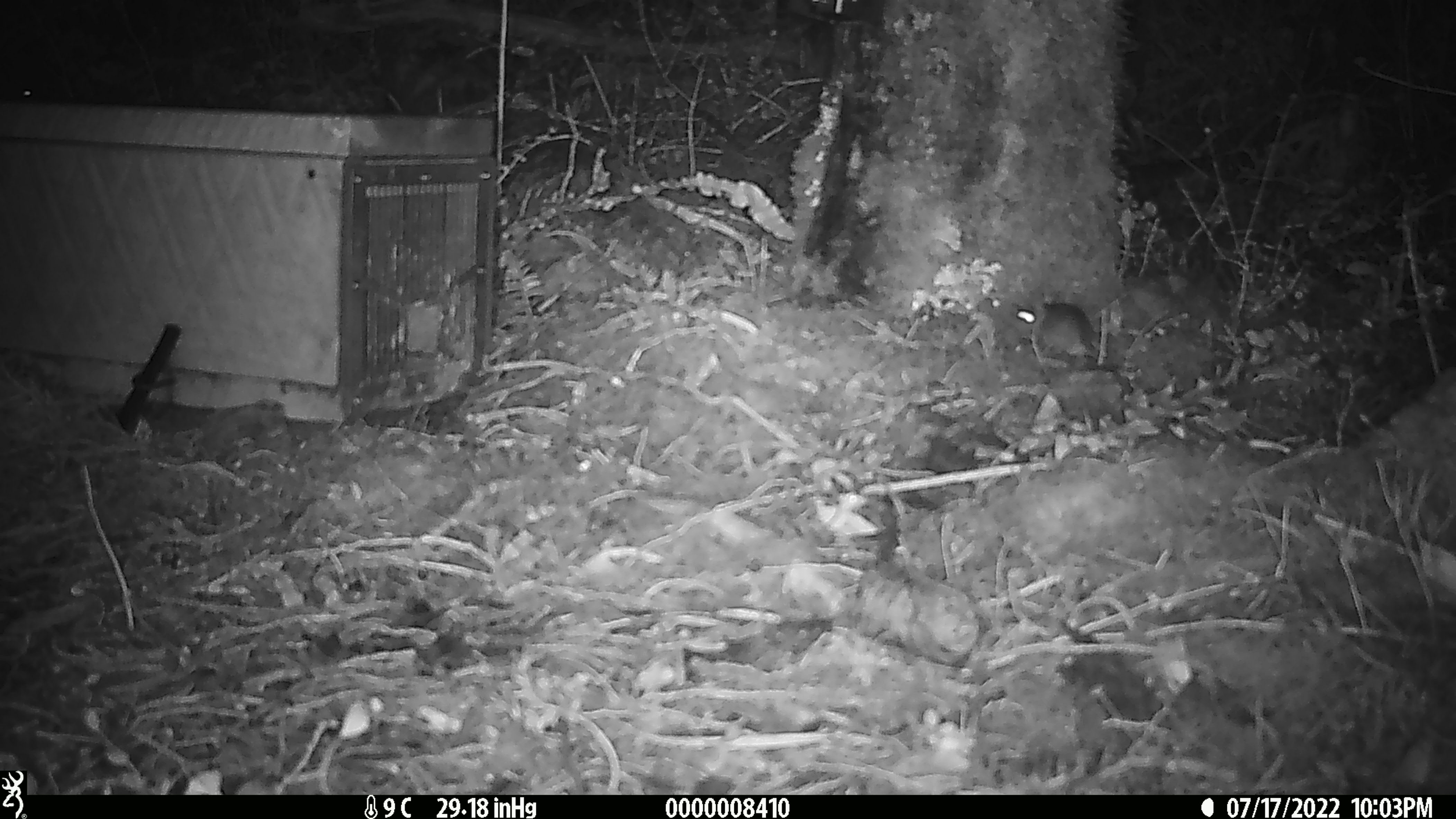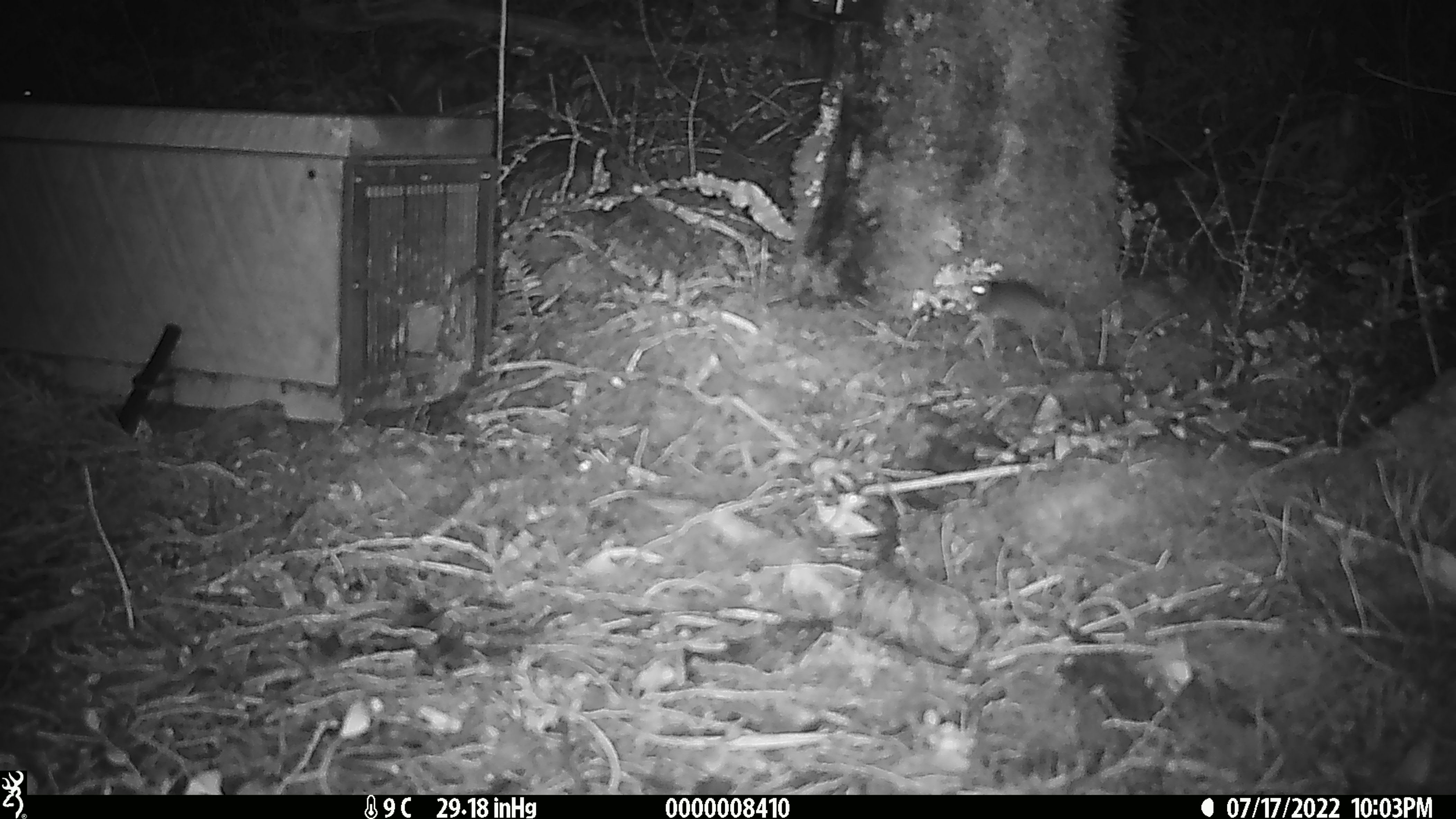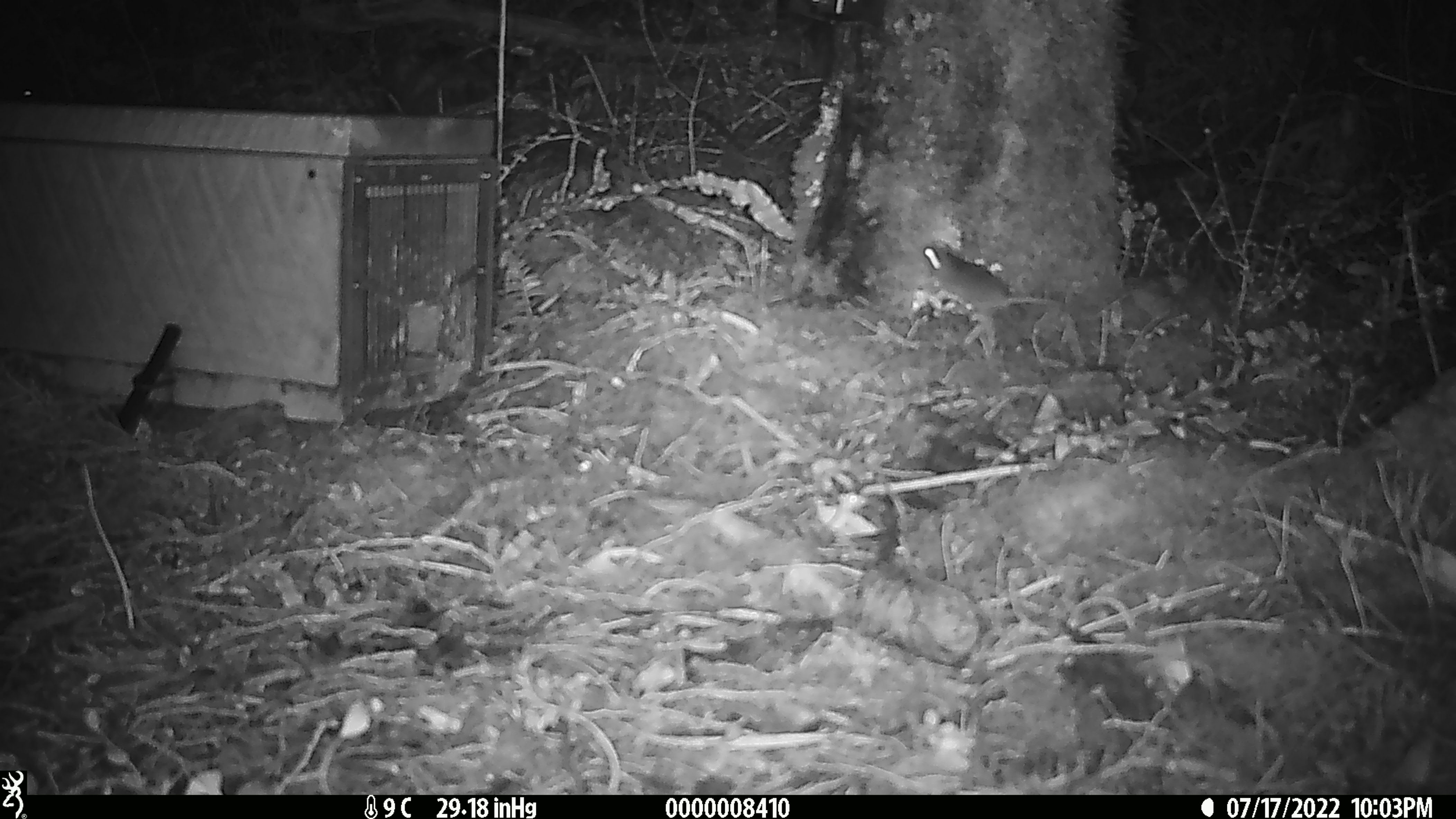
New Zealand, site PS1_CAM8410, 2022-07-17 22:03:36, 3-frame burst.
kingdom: Animalia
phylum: Chordata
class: Mammalia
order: Rodentia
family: Muridae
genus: Mus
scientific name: Mus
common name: mouse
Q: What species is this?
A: Mouse (Mus).